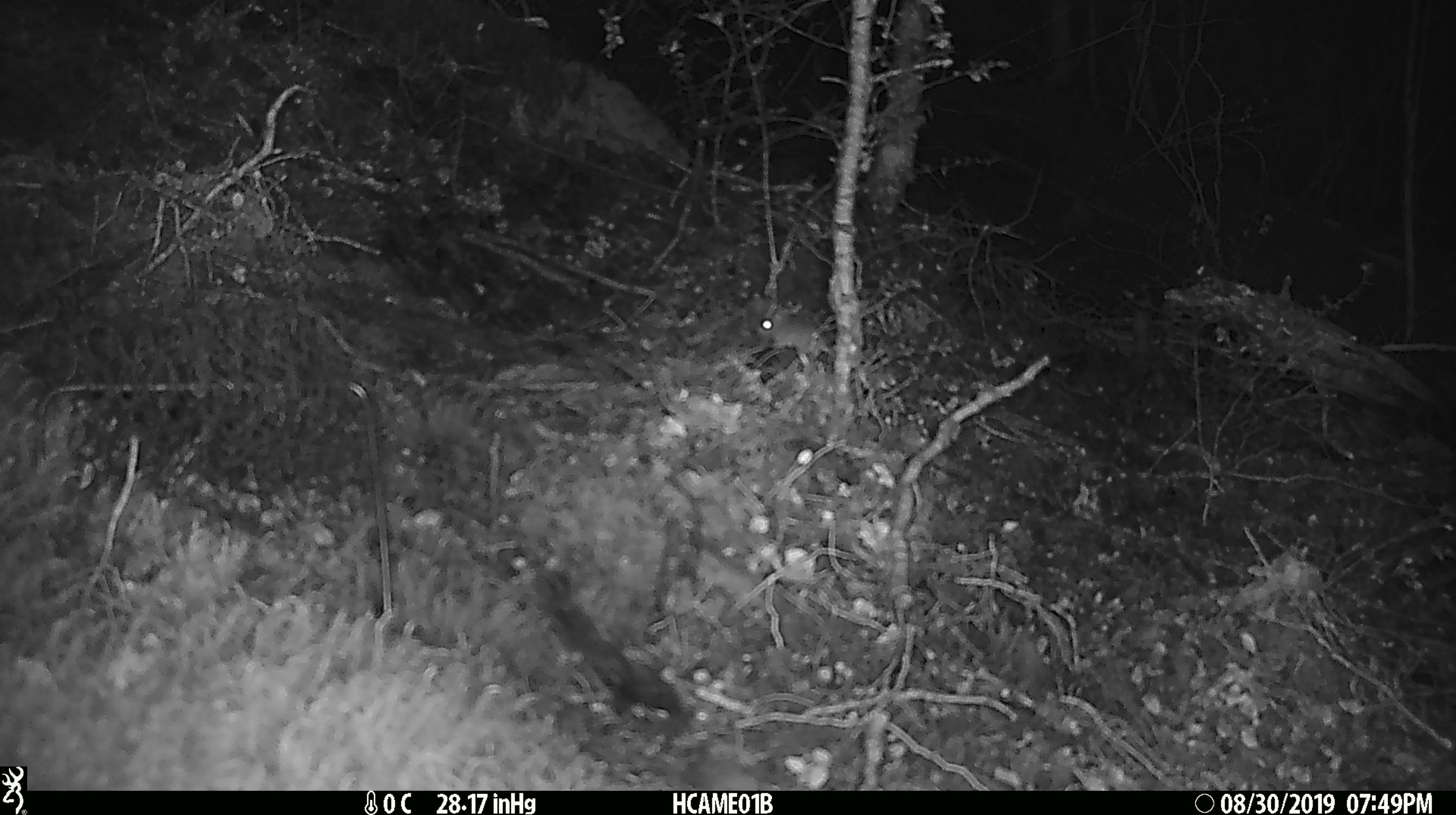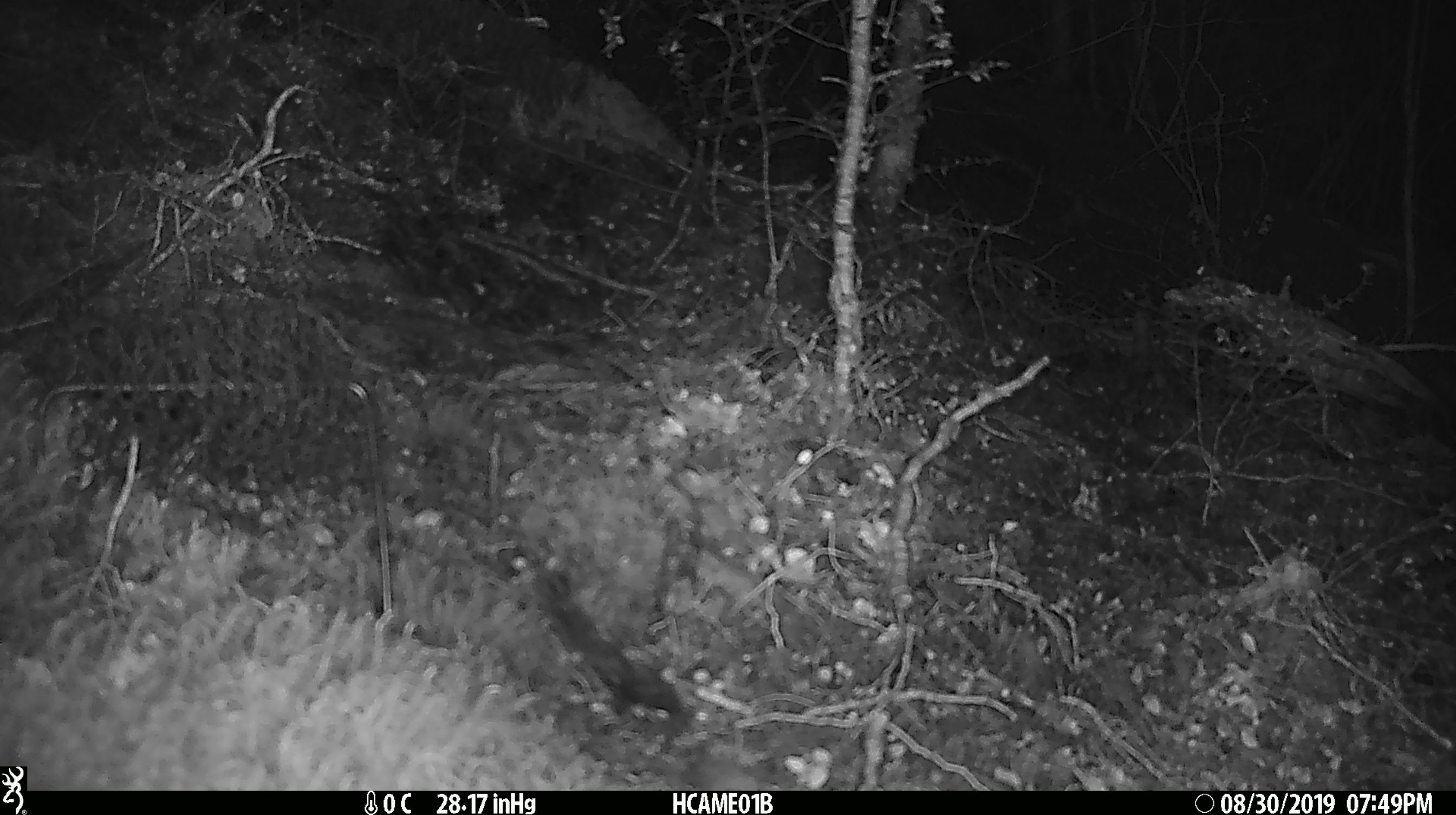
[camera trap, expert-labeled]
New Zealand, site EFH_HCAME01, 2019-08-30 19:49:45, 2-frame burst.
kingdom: Animalia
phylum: Chordata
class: Mammalia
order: Rodentia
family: Muridae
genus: Mus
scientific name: Mus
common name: mouse